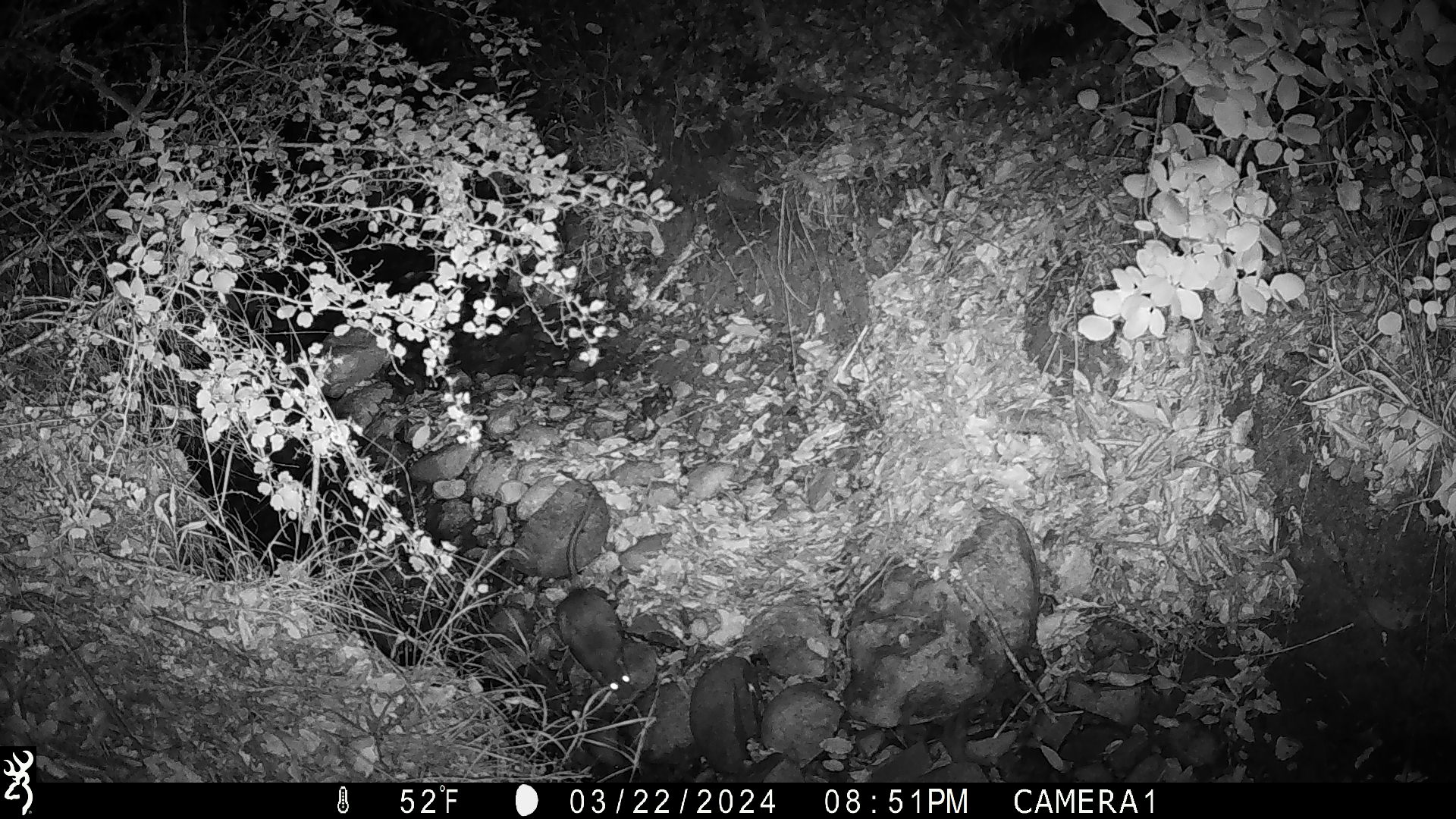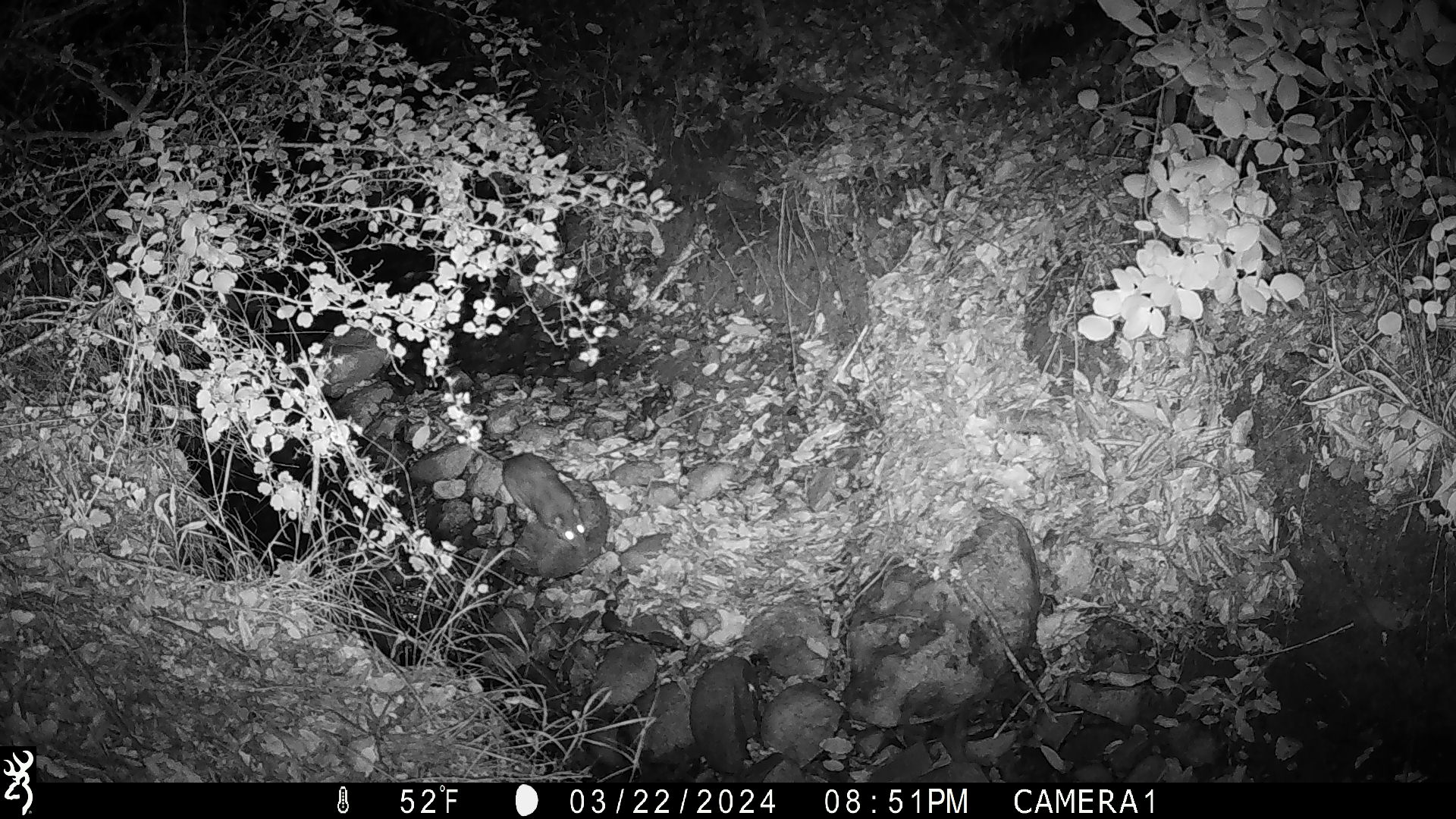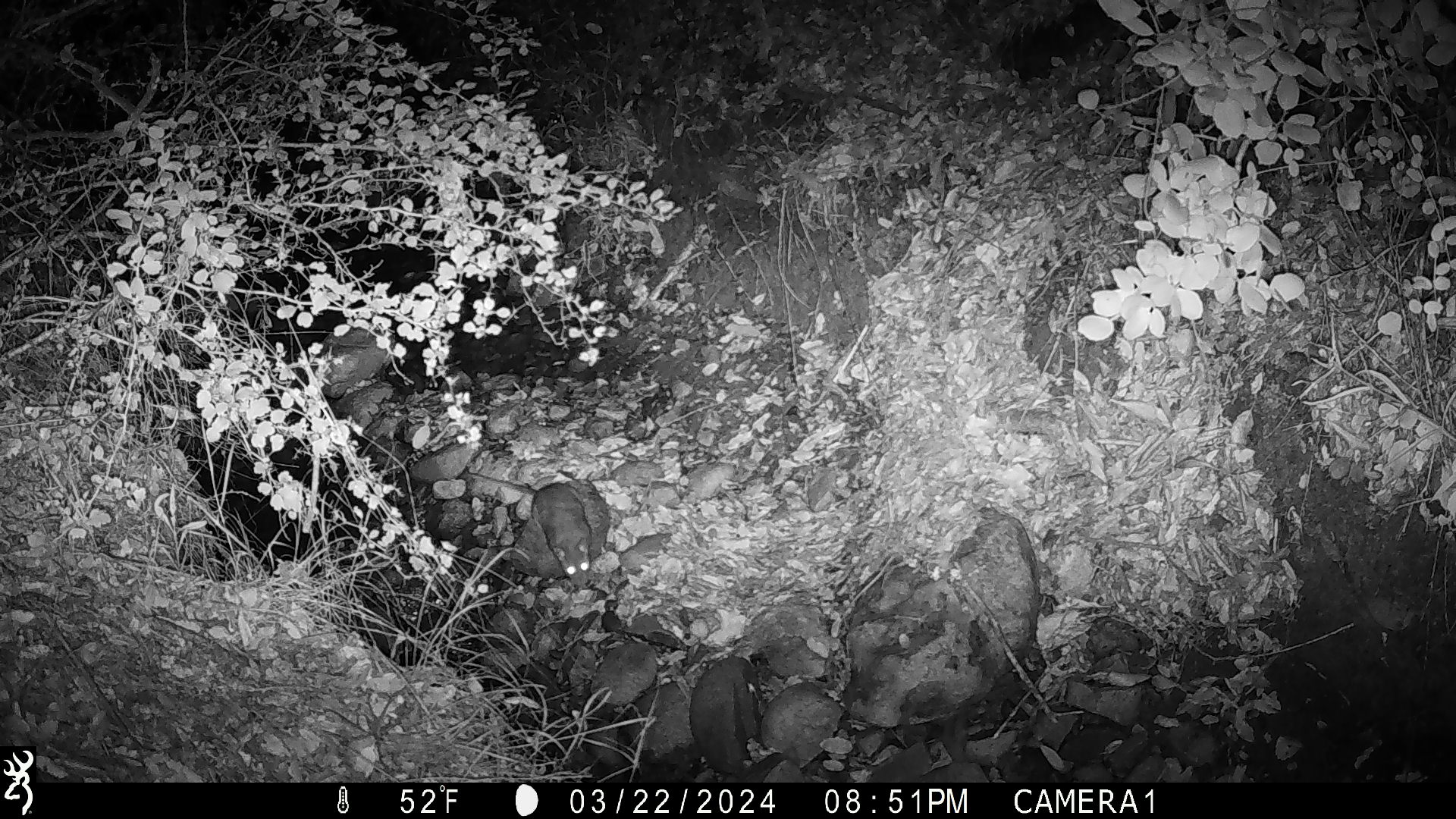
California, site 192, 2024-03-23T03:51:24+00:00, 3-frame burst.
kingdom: Animalia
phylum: Chordata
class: Mammalia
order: Rodentia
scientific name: Rodentia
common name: mouse or rat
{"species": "mouse or rat (Rodentia)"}